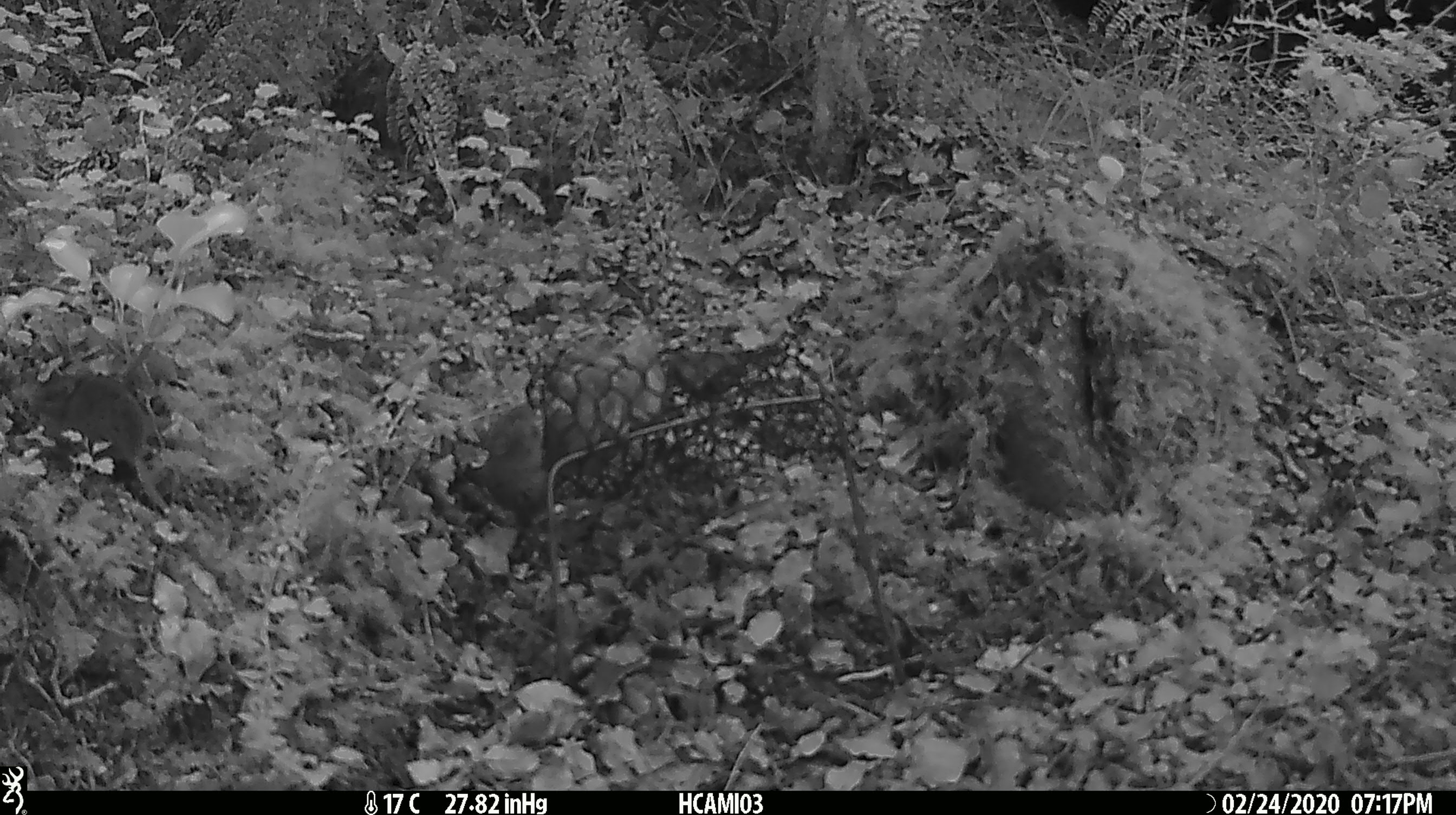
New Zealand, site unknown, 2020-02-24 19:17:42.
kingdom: Animalia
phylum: Chordata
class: Mammalia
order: Rodentia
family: Muridae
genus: Mus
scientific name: Mus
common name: mouse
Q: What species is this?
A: Mouse (Mus).